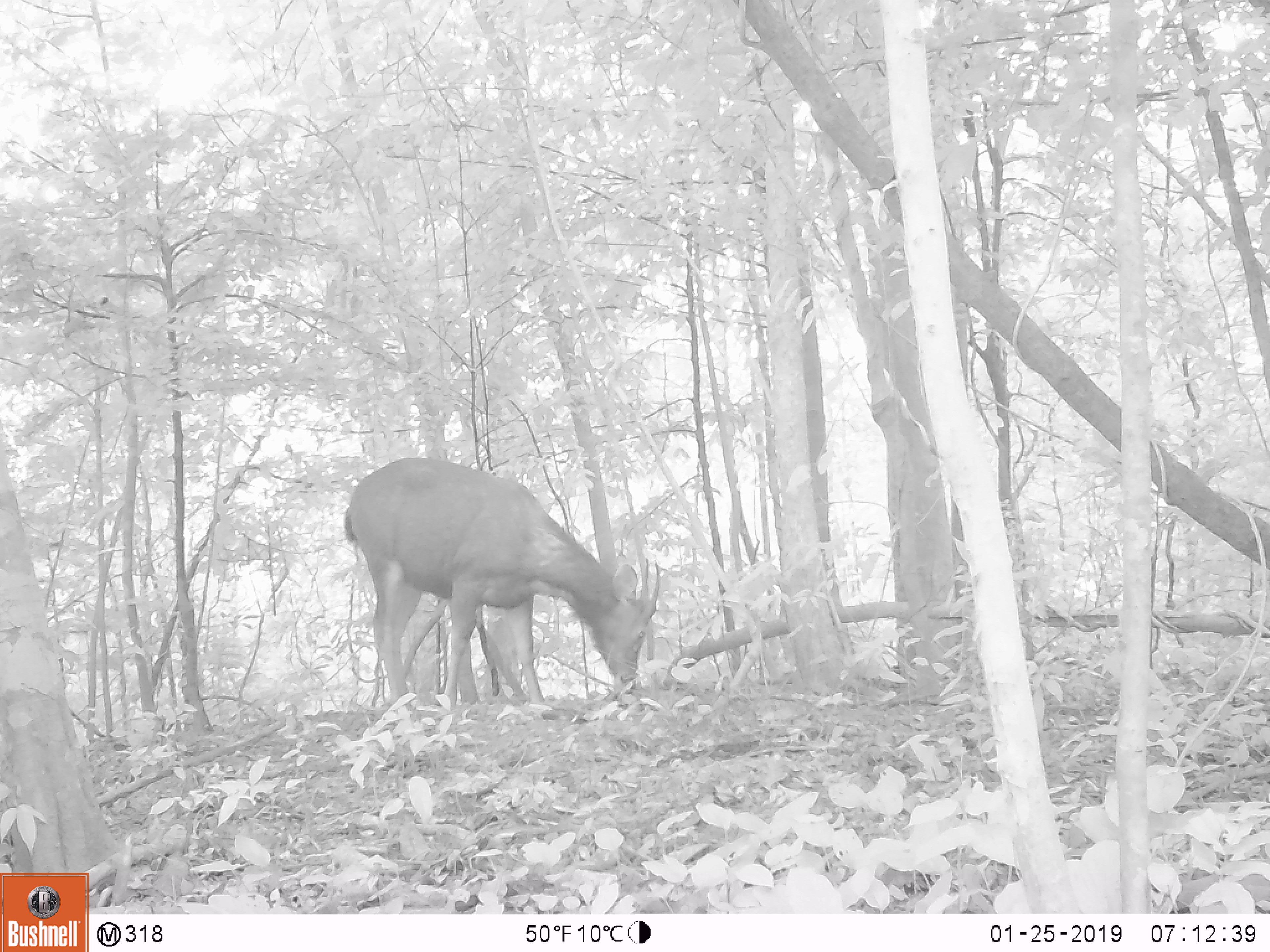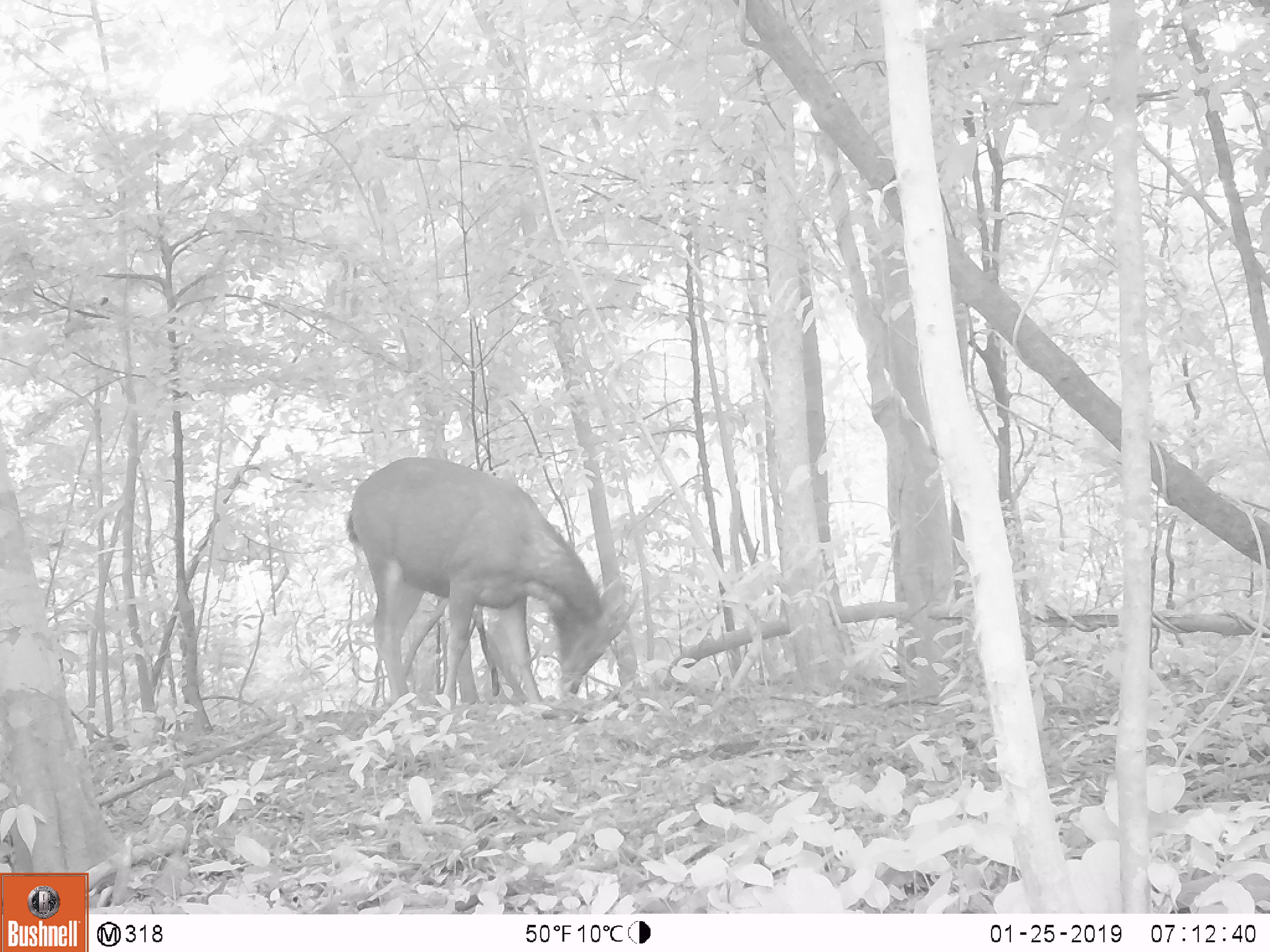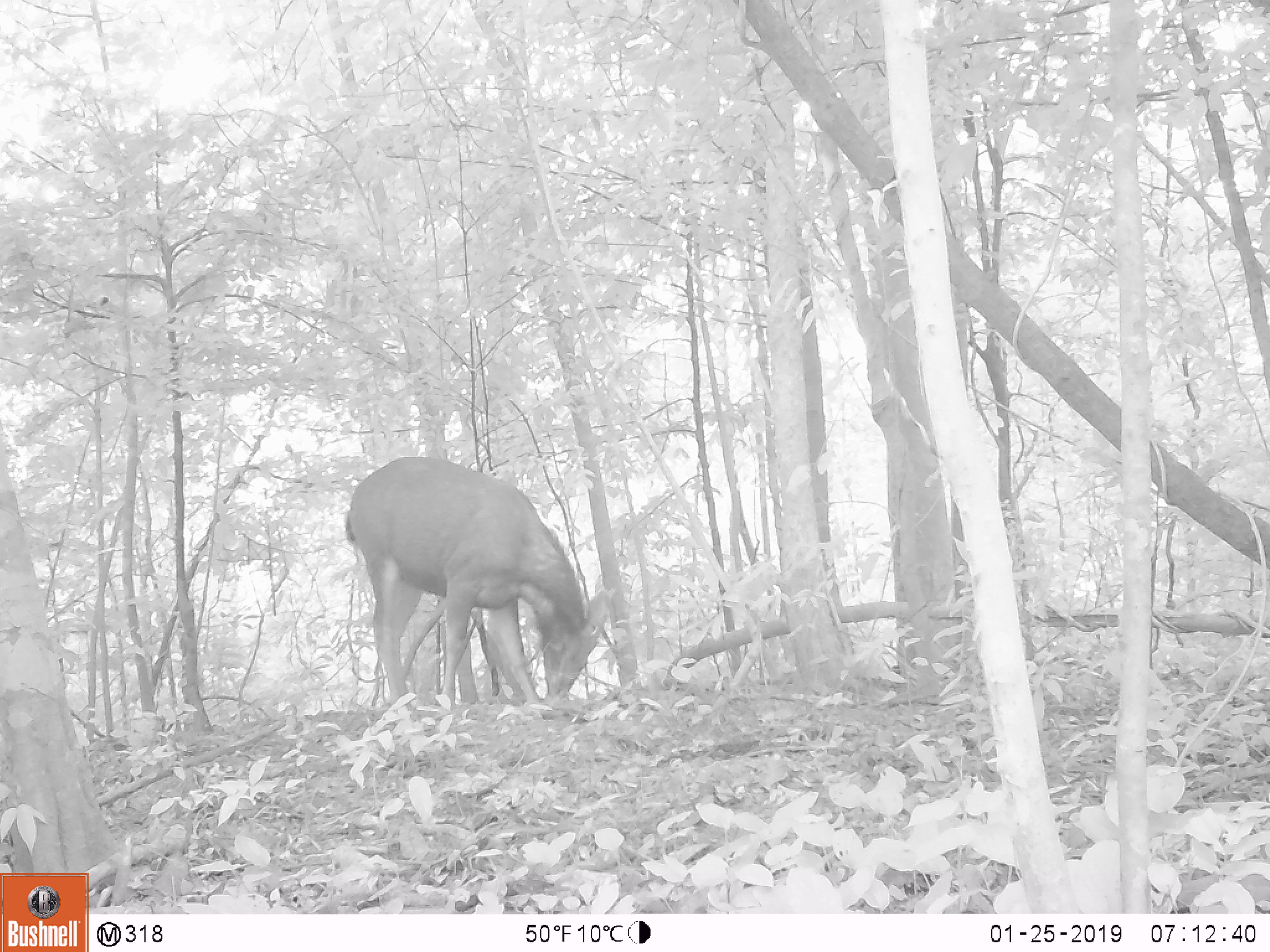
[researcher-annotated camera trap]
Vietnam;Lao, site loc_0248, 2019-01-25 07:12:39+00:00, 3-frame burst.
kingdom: Animalia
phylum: Chordata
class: Mammalia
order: Artiodactyla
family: Cervidae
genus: Rusa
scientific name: Rusa unicolor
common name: sambar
Sambar (Rusa unicolor). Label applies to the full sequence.